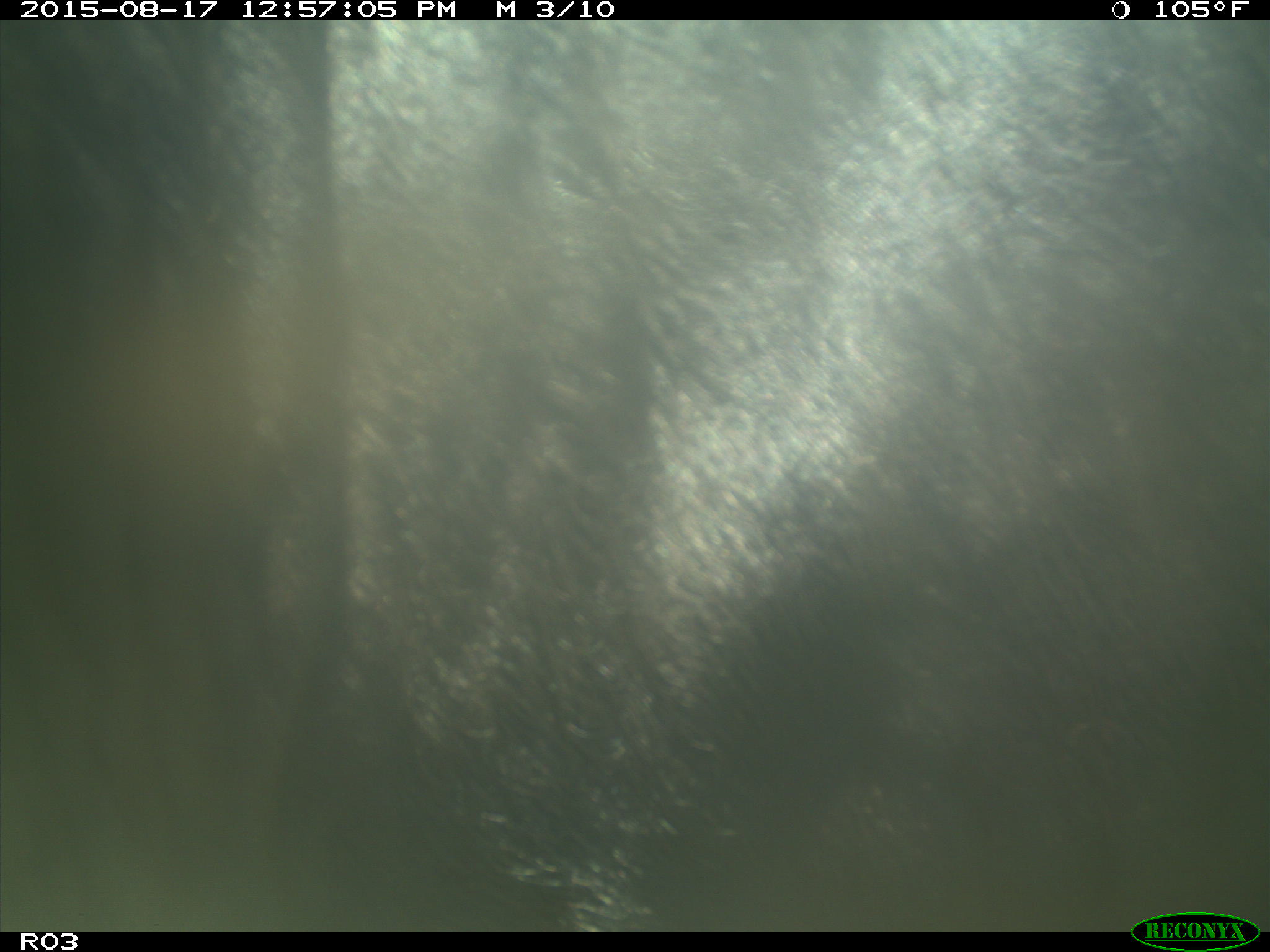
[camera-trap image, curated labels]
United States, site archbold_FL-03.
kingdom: Animalia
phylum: Chordata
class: Mammalia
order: Artiodactyla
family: Bovidae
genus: Bos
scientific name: Bos taurus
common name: domestic cow